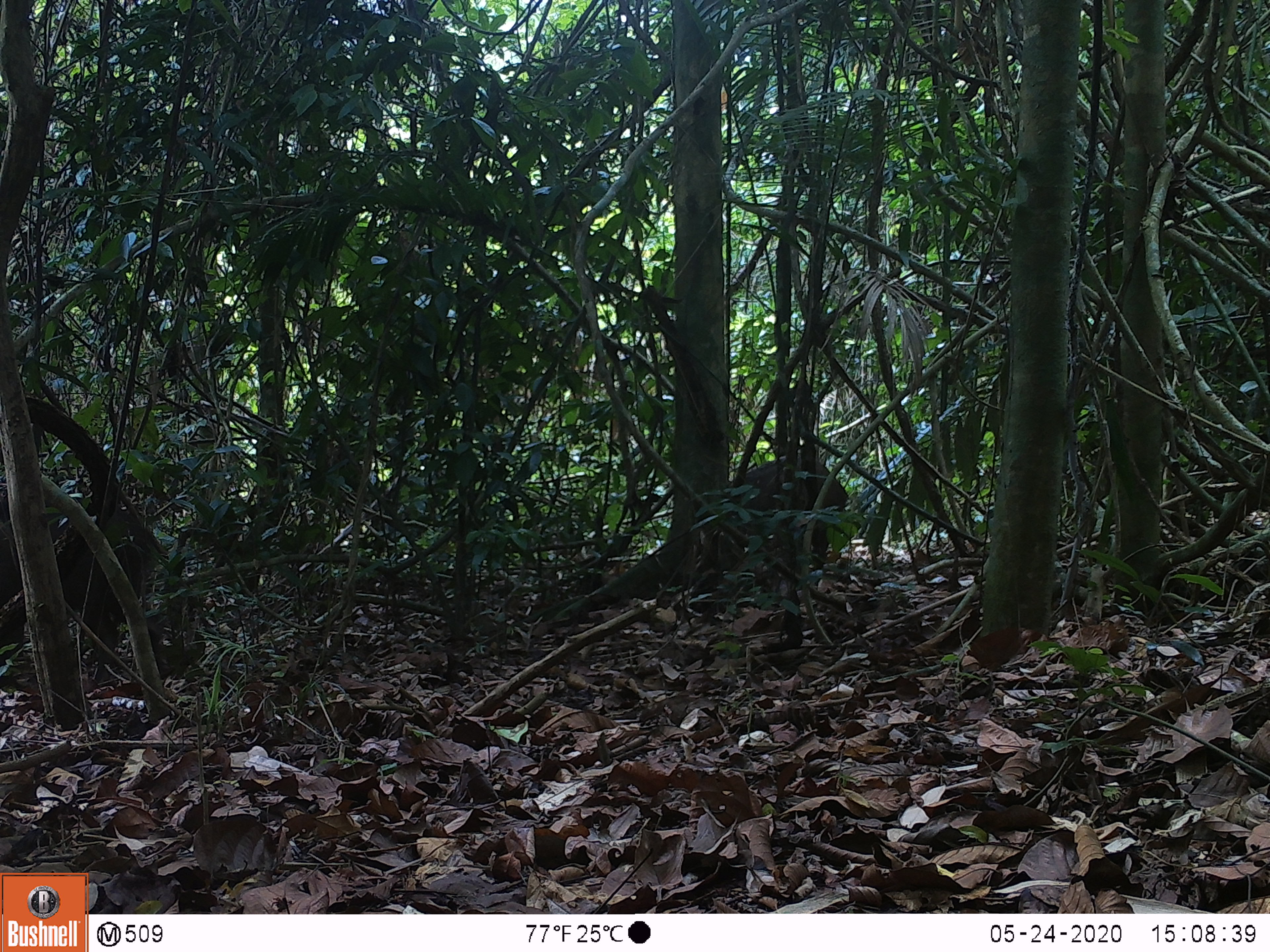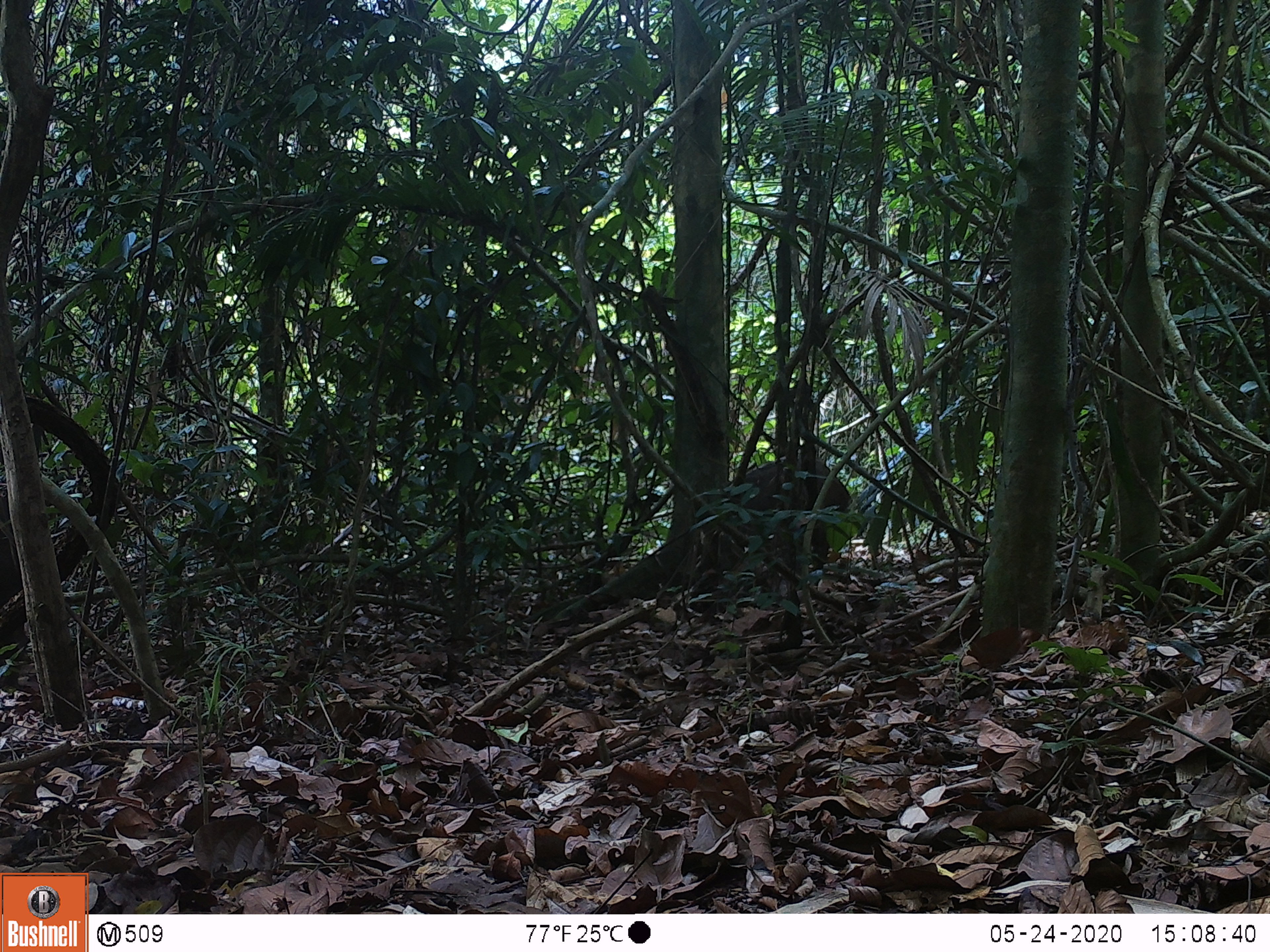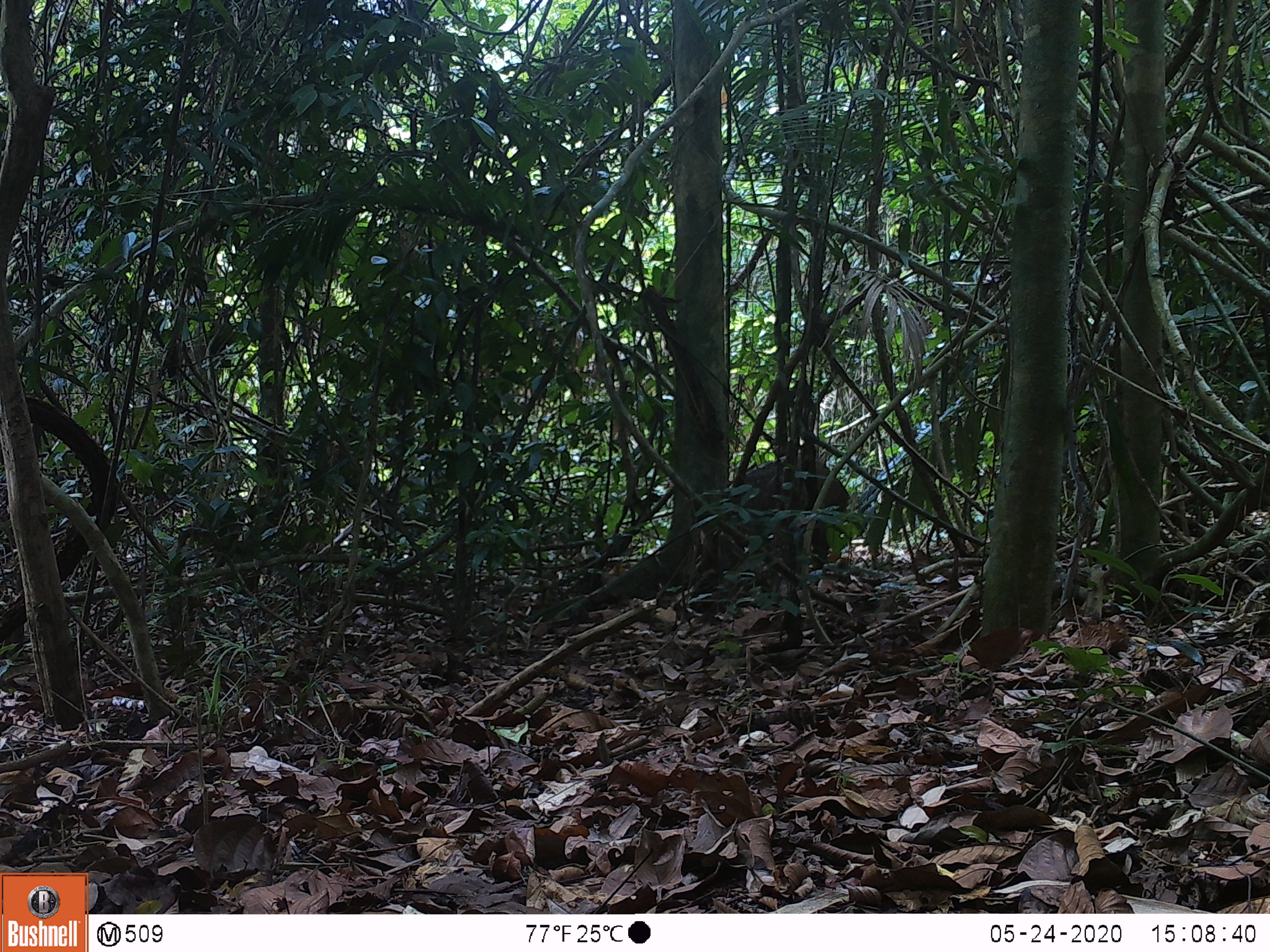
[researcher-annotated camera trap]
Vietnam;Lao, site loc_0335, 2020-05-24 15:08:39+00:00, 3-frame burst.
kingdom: Animalia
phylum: Chordata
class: Mammalia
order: Artiodactyla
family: Suidae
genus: Sus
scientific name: Sus scrofa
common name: eurasian wild pig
Eurasian wild pig (Sus scrofa). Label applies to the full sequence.